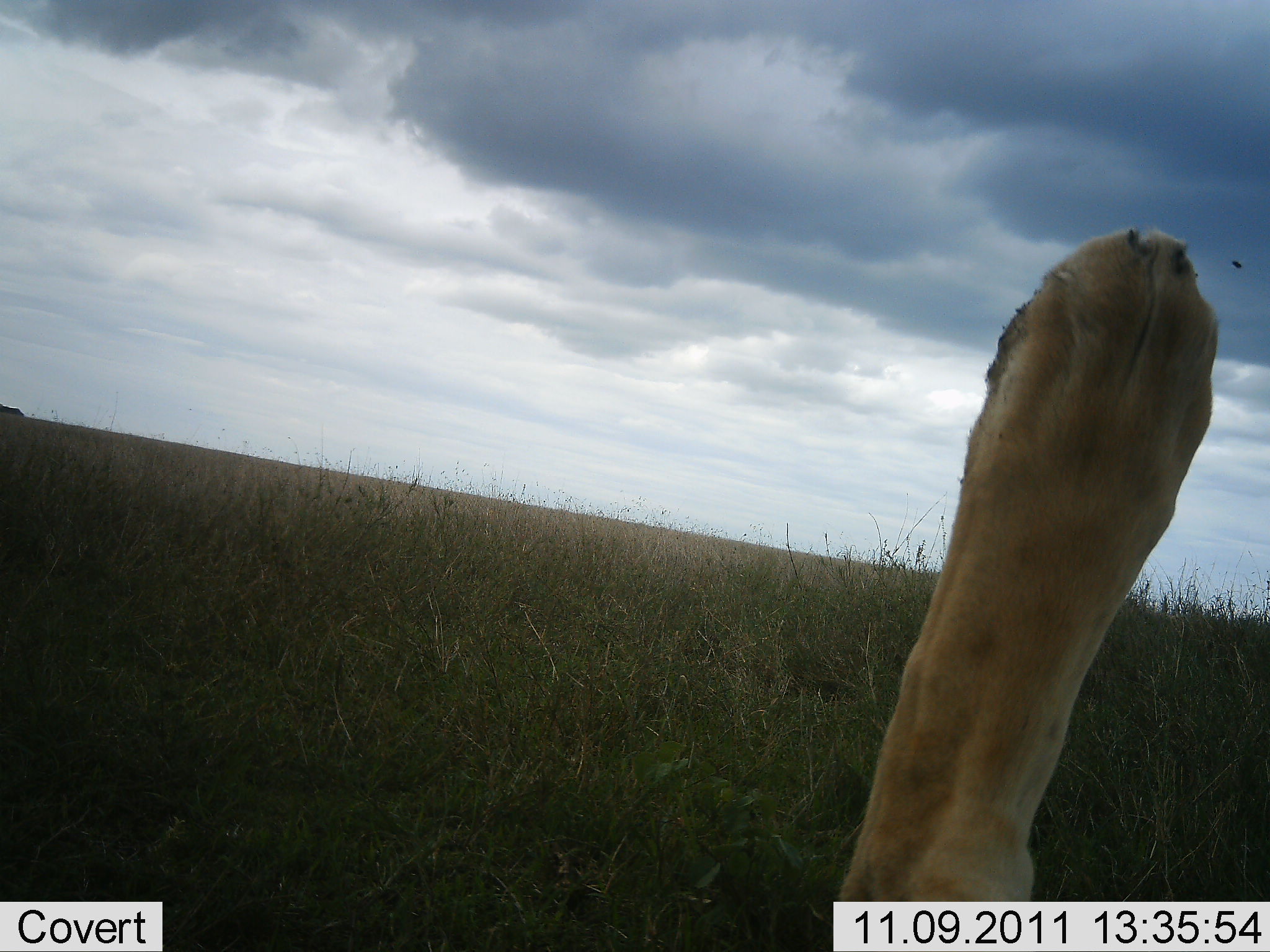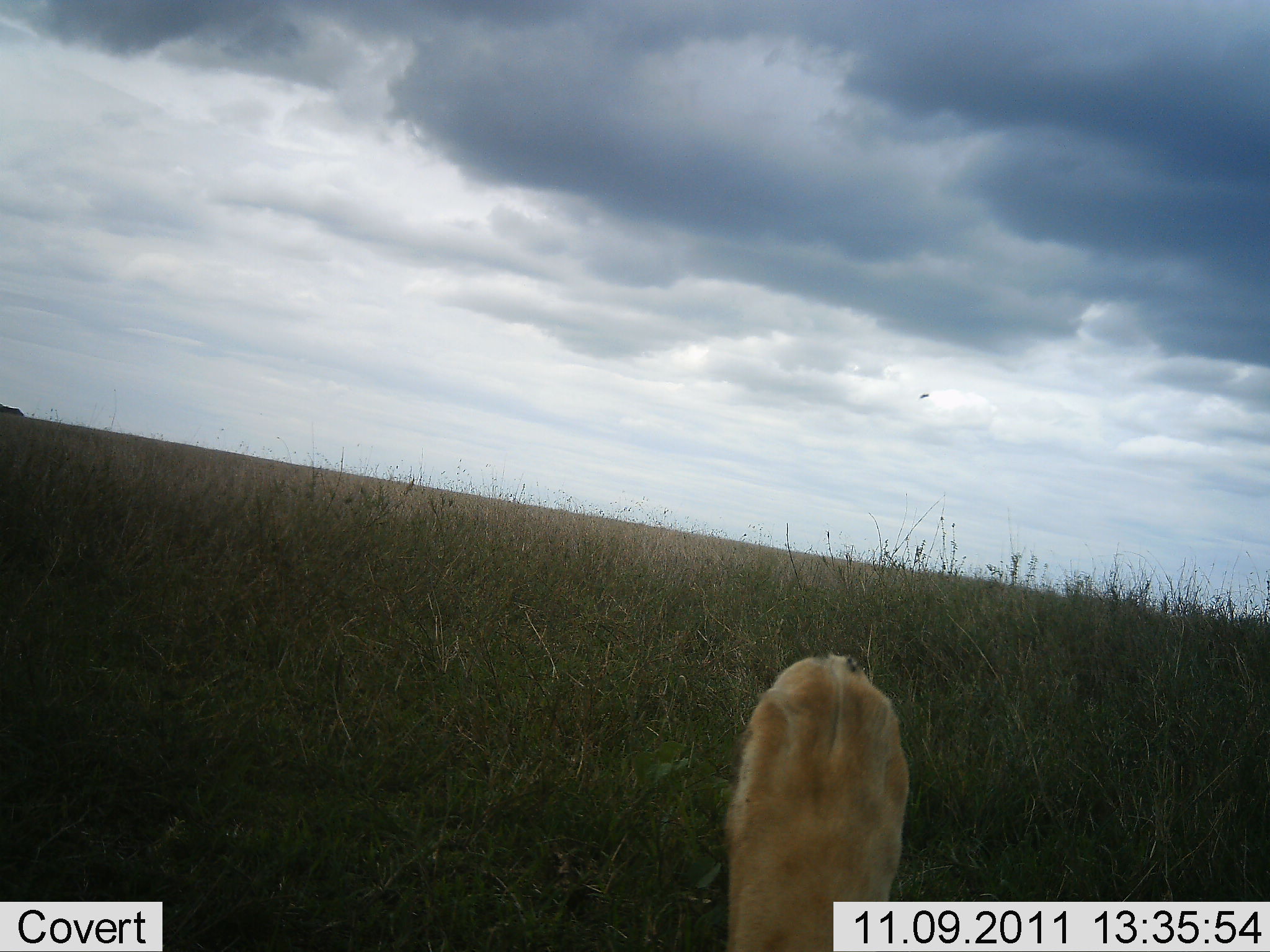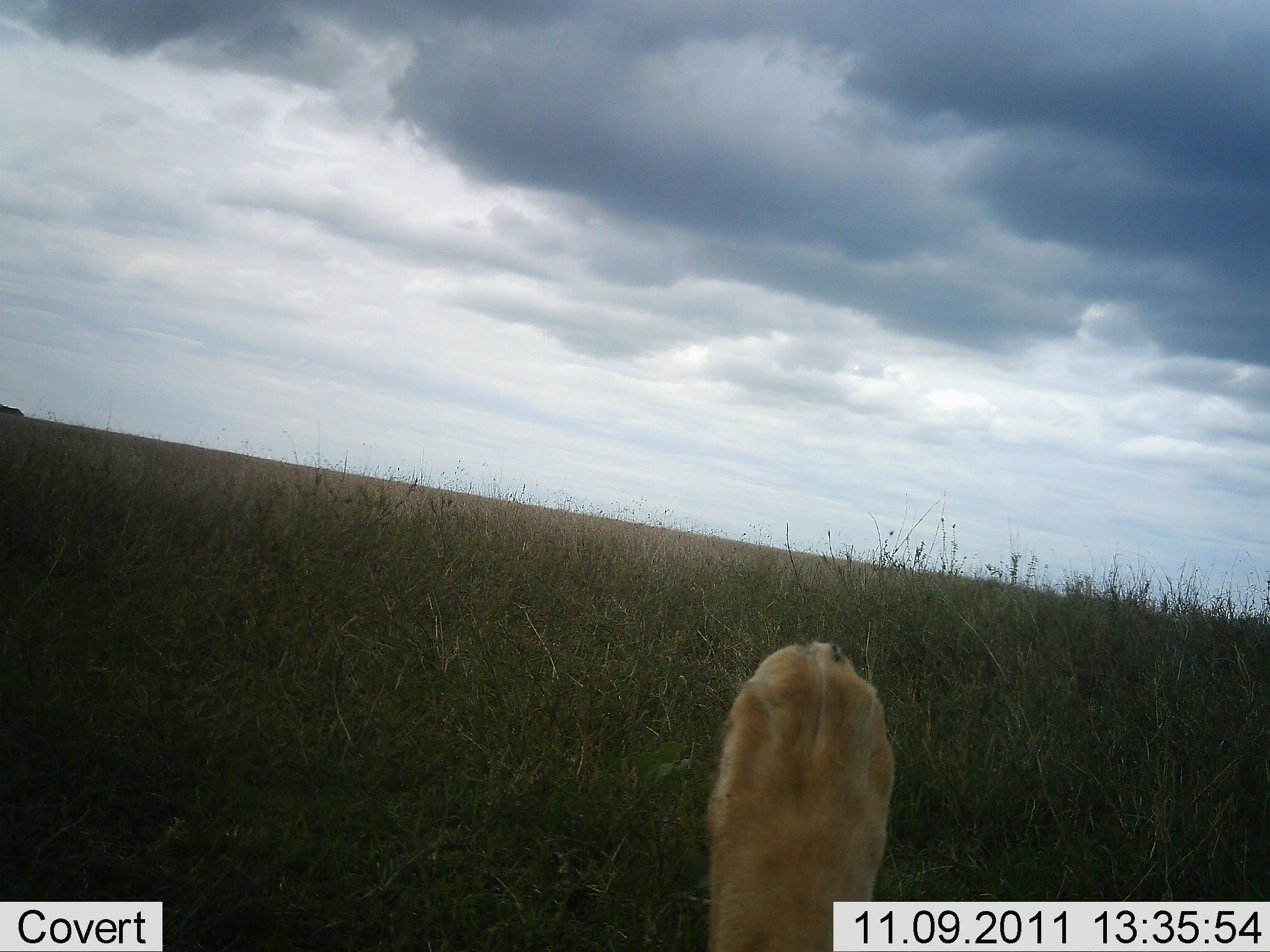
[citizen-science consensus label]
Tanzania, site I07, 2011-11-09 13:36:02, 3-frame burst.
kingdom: Animalia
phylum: Chordata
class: Mammalia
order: Carnivora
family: Felidae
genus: Panthera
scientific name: Panthera leo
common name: lion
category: lionfemale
Lionfemale (lion) (Panthera leo), count 1. Behavior (volunteer vote fractions): standing 0%, resting 75%, moving 17%, interacting 17%. Young present (vote fraction): 8%. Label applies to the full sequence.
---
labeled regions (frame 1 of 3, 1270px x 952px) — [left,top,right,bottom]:
animal: [832,225,1223,901]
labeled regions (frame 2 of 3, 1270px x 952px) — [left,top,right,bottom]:
animal: [724,655,911,951]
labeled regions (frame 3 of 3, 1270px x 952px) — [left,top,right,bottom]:
animal: [702,642,896,949]